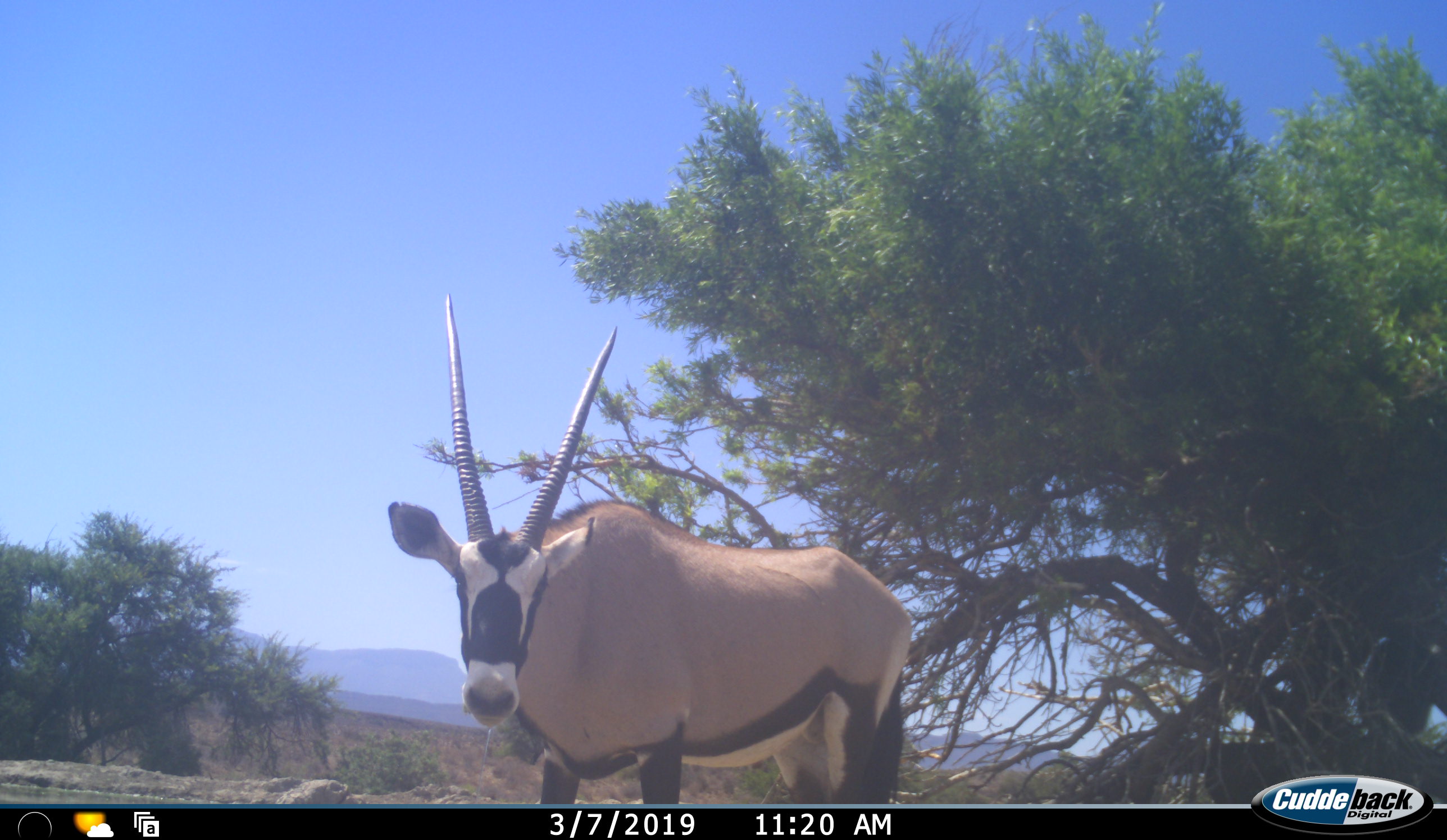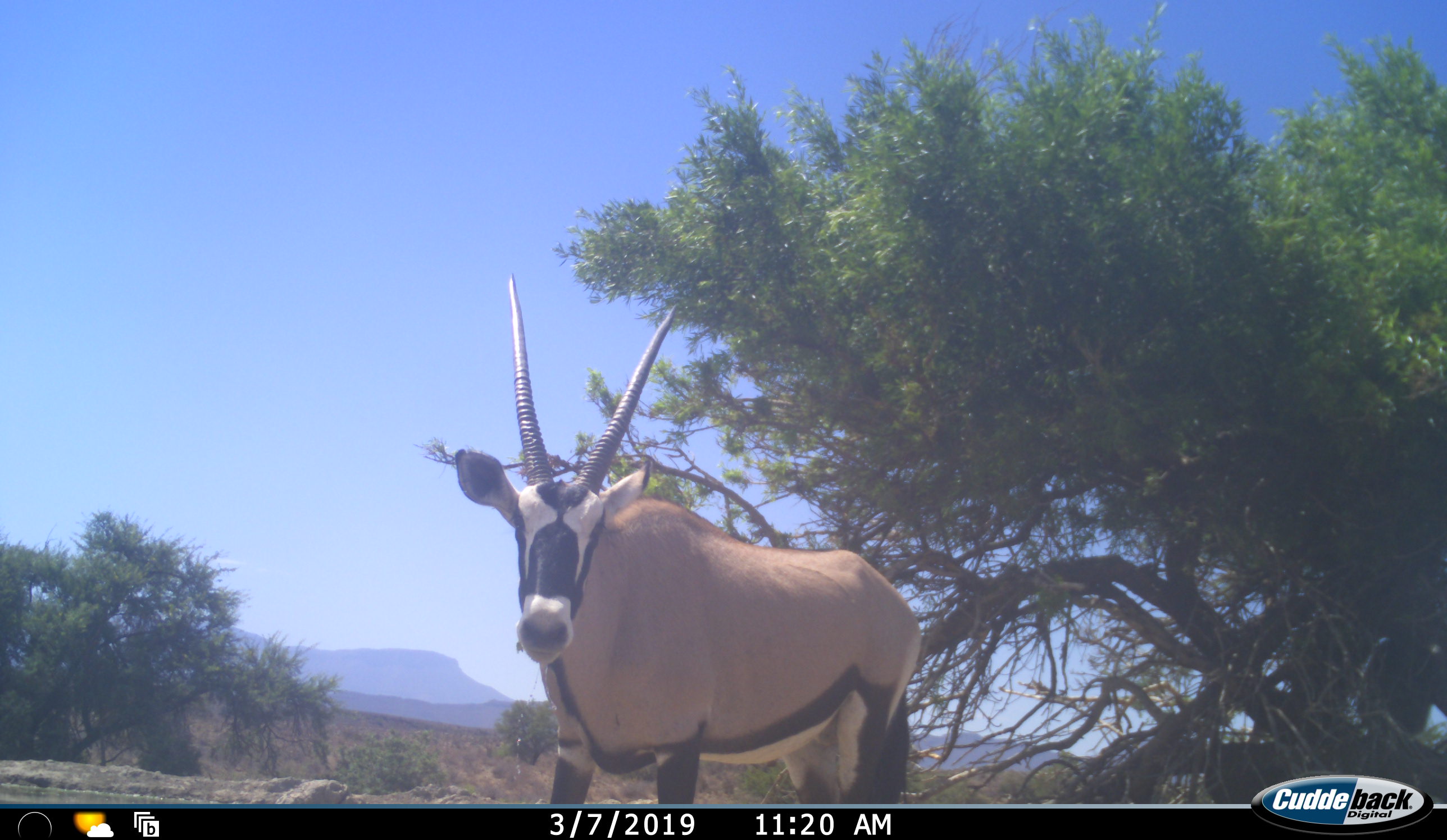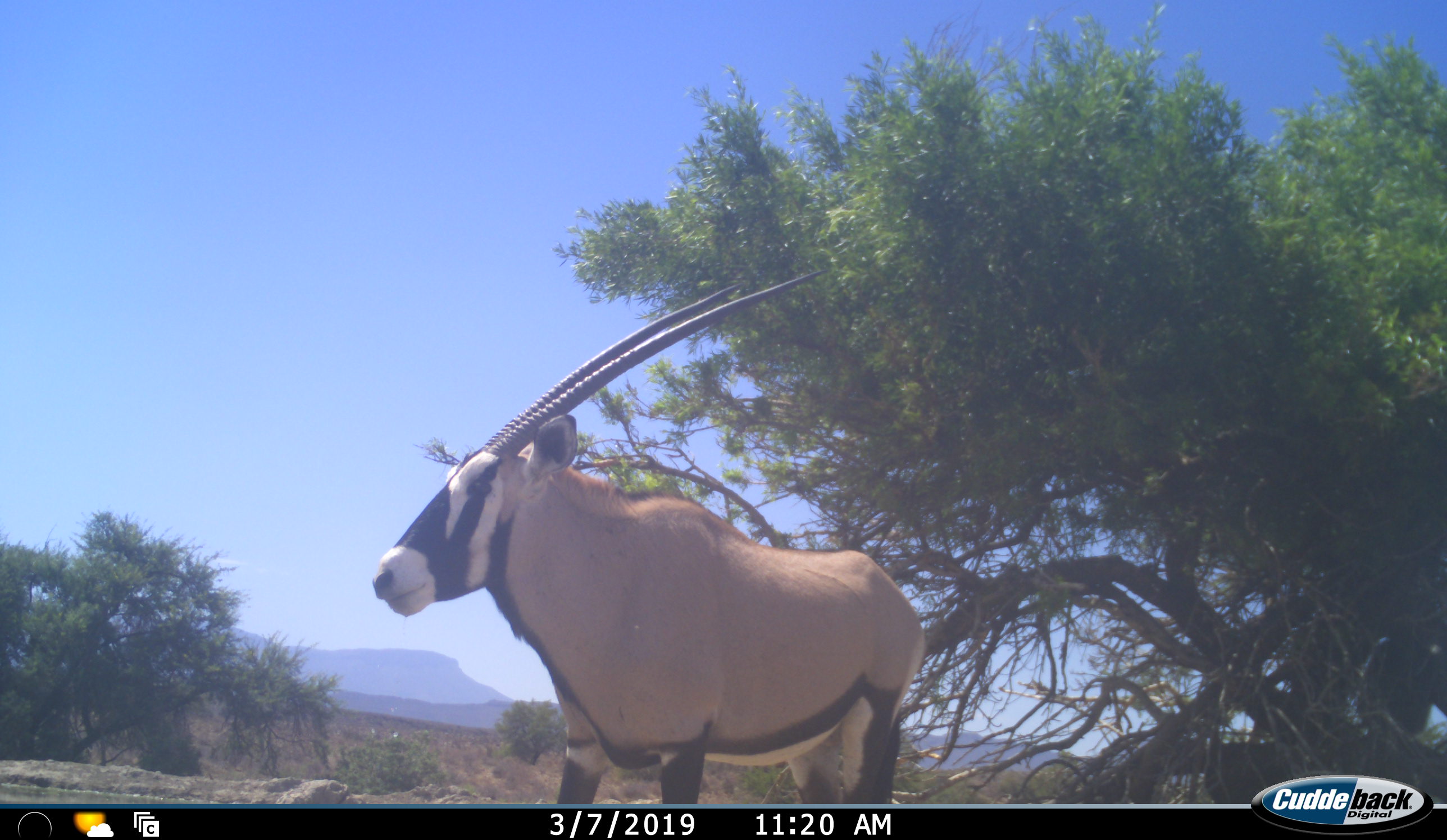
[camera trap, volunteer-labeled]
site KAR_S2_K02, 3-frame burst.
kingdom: Animalia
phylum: Chordata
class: Mammalia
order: Artiodactyla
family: Bovidae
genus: Oryx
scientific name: Oryx gazella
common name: gemsbok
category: oryx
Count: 1.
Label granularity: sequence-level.